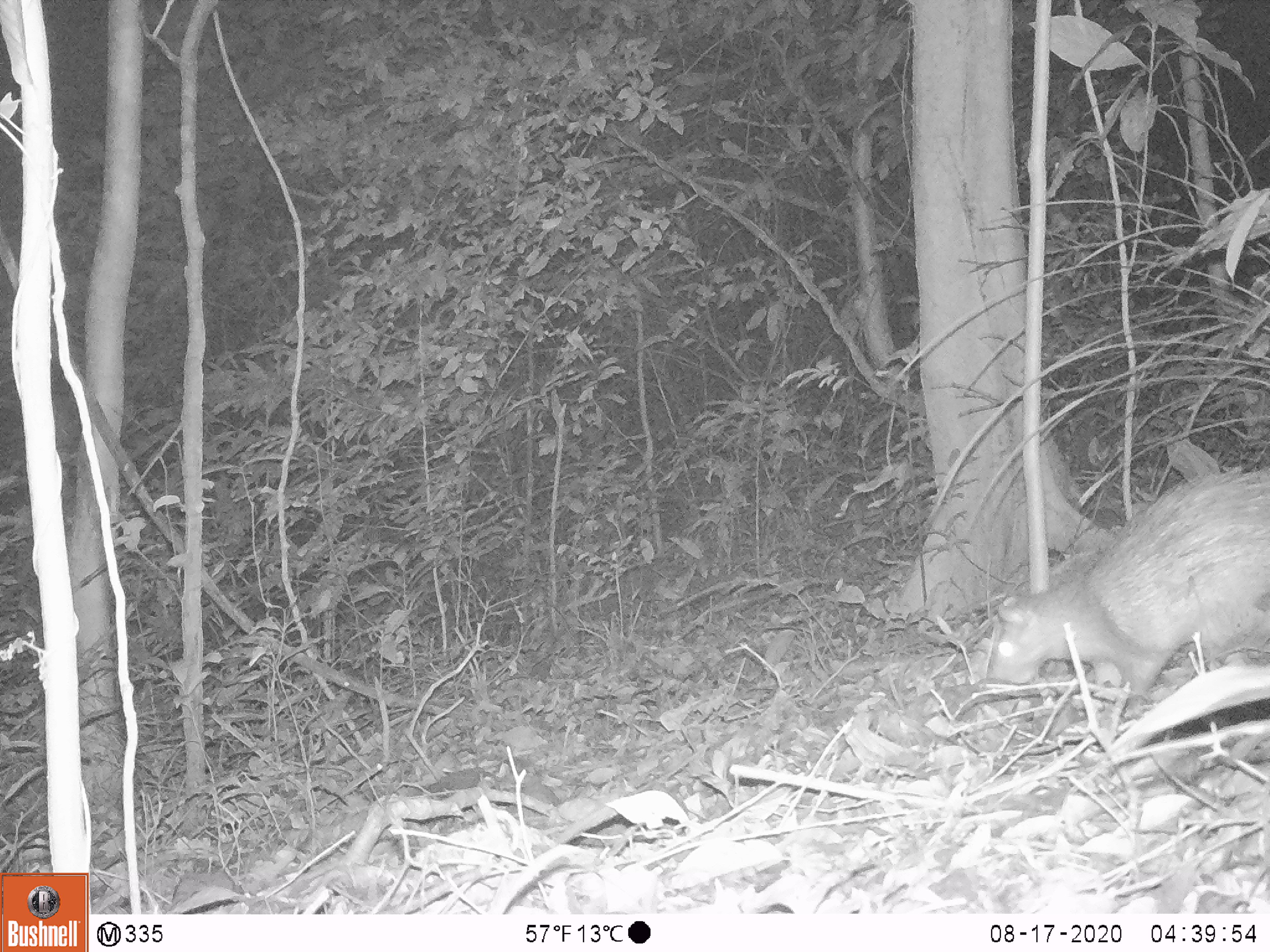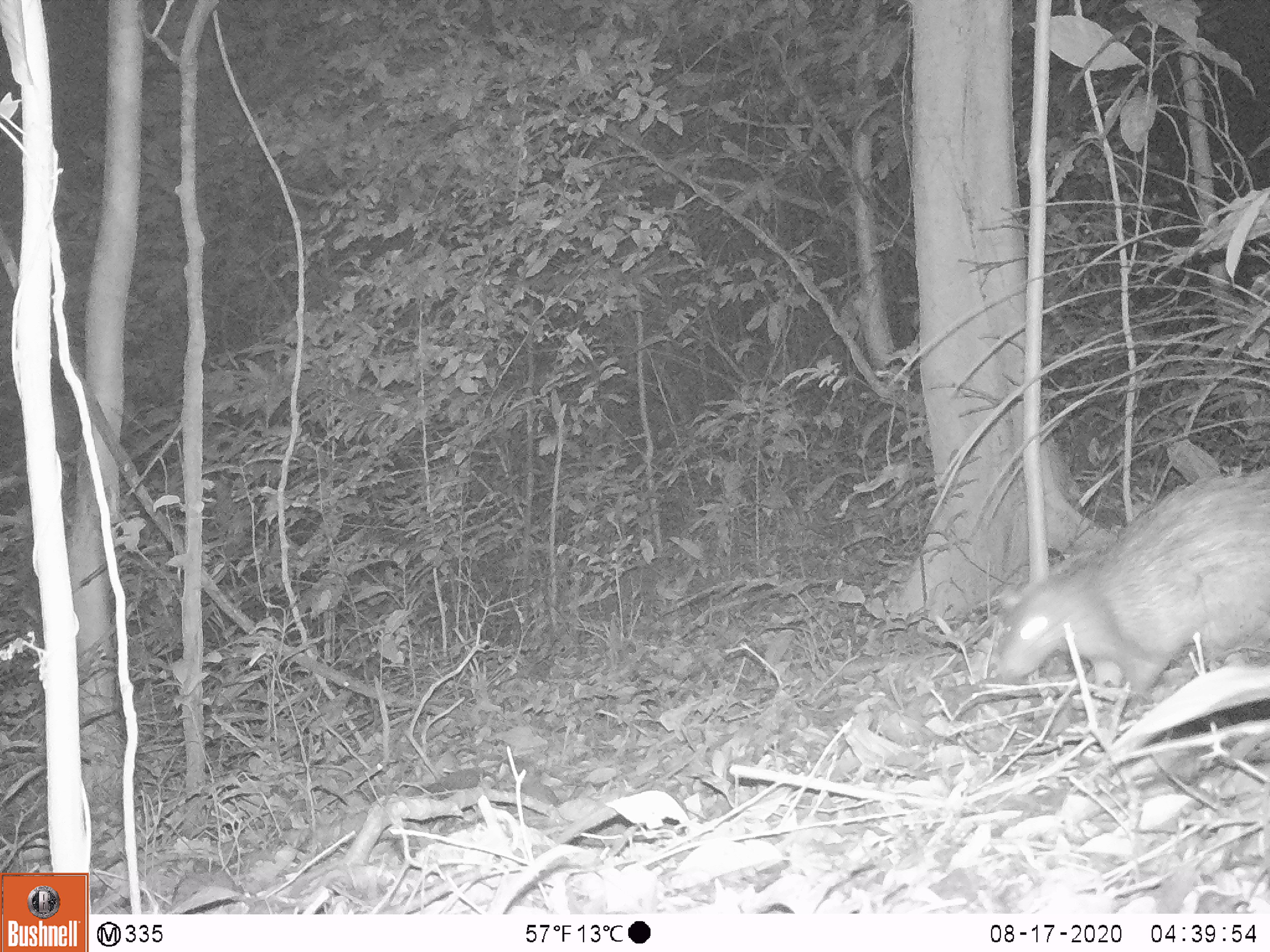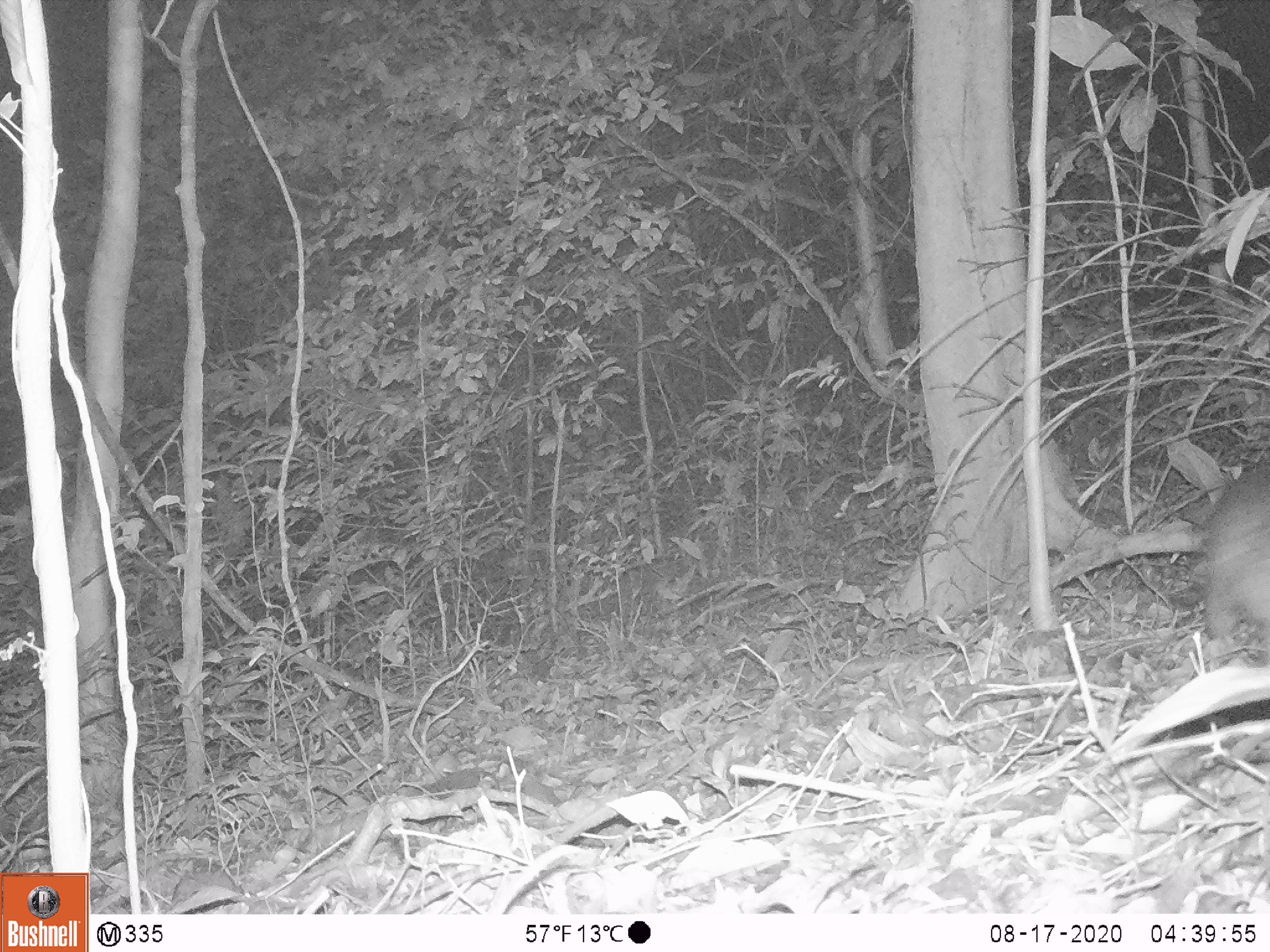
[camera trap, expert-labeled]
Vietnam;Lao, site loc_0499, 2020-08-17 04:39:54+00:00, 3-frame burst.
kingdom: Animalia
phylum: Chordata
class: Mammalia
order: Rodentia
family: Hystricidae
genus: Atherurus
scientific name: Atherurus macrourus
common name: asiatic brush-tailed porcupine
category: asiatic brush tailed porcupine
Asiatic brush tailed porcupine (asiatic brush-tailed porcupine) (Atherurus macrourus). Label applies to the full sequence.